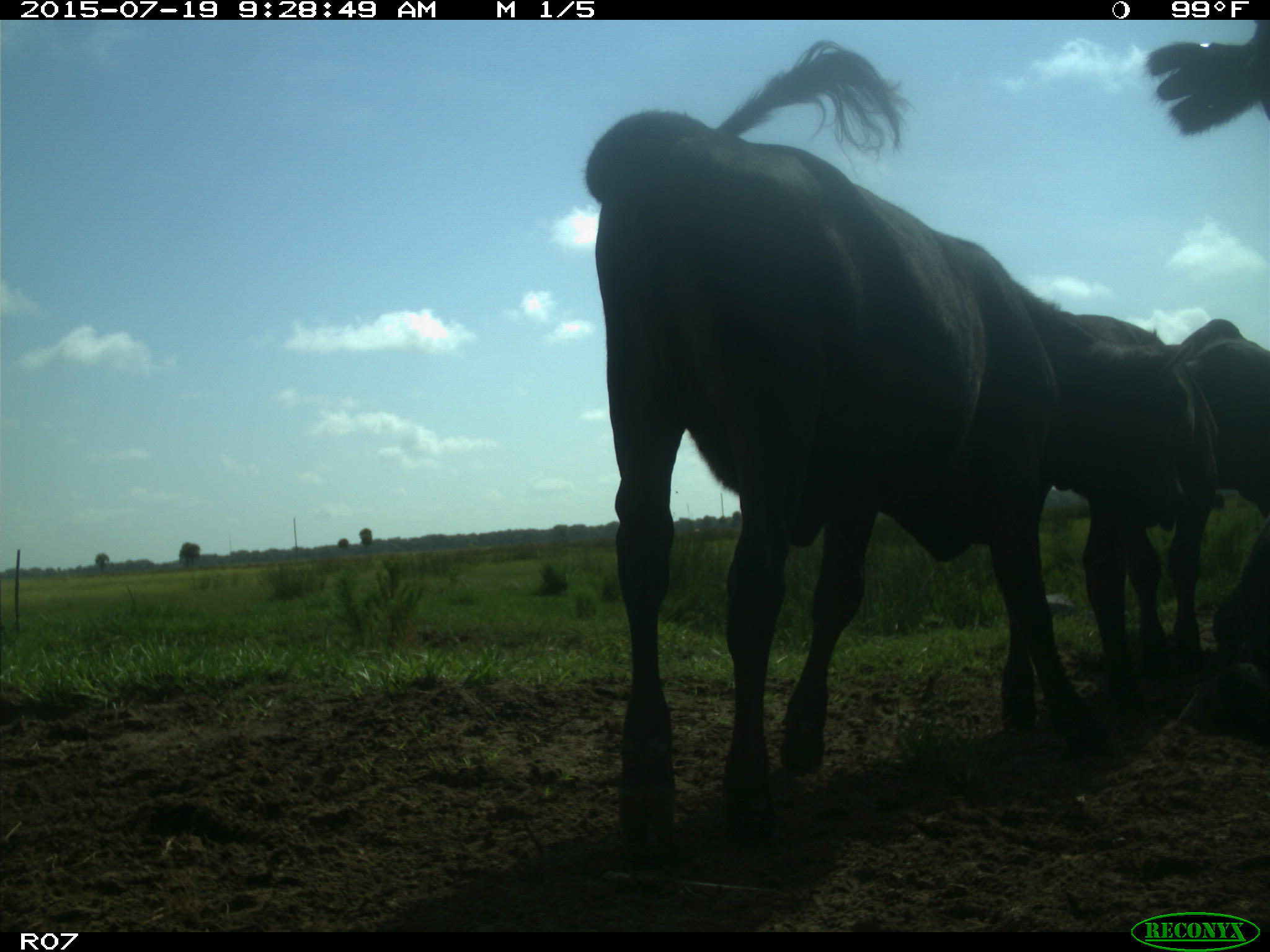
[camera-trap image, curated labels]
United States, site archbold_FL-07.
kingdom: Animalia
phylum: Chordata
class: Mammalia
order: Artiodactyla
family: Bovidae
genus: Bos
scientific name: Bos taurus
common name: domestic cow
Bos taurus (domestic cow).